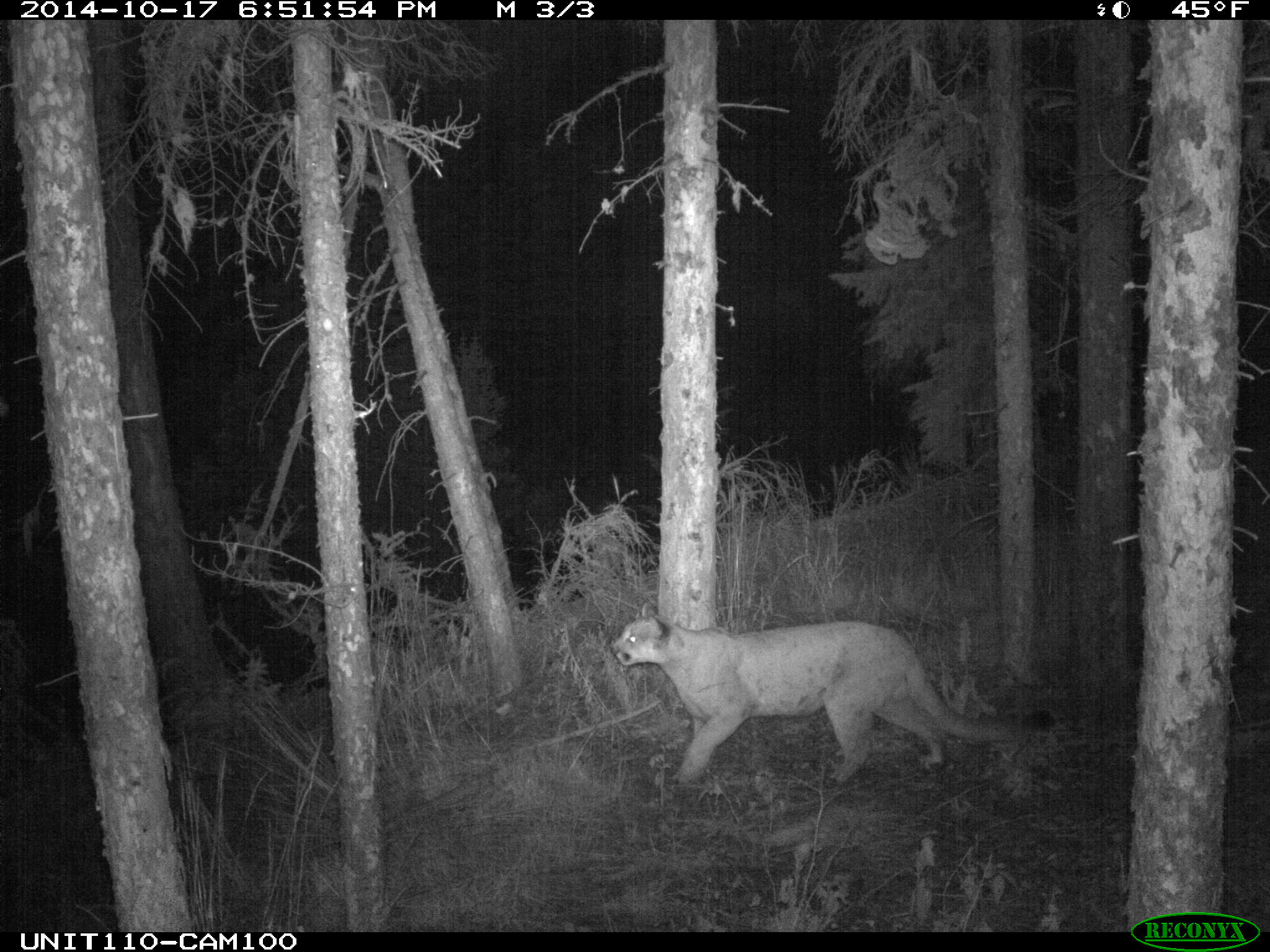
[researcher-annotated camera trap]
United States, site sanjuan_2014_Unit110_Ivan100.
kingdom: Animalia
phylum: Chordata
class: Mammalia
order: Carnivora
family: Felidae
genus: Puma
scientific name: Puma concolor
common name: mountain lion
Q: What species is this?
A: Puma concolor (mountain lion).